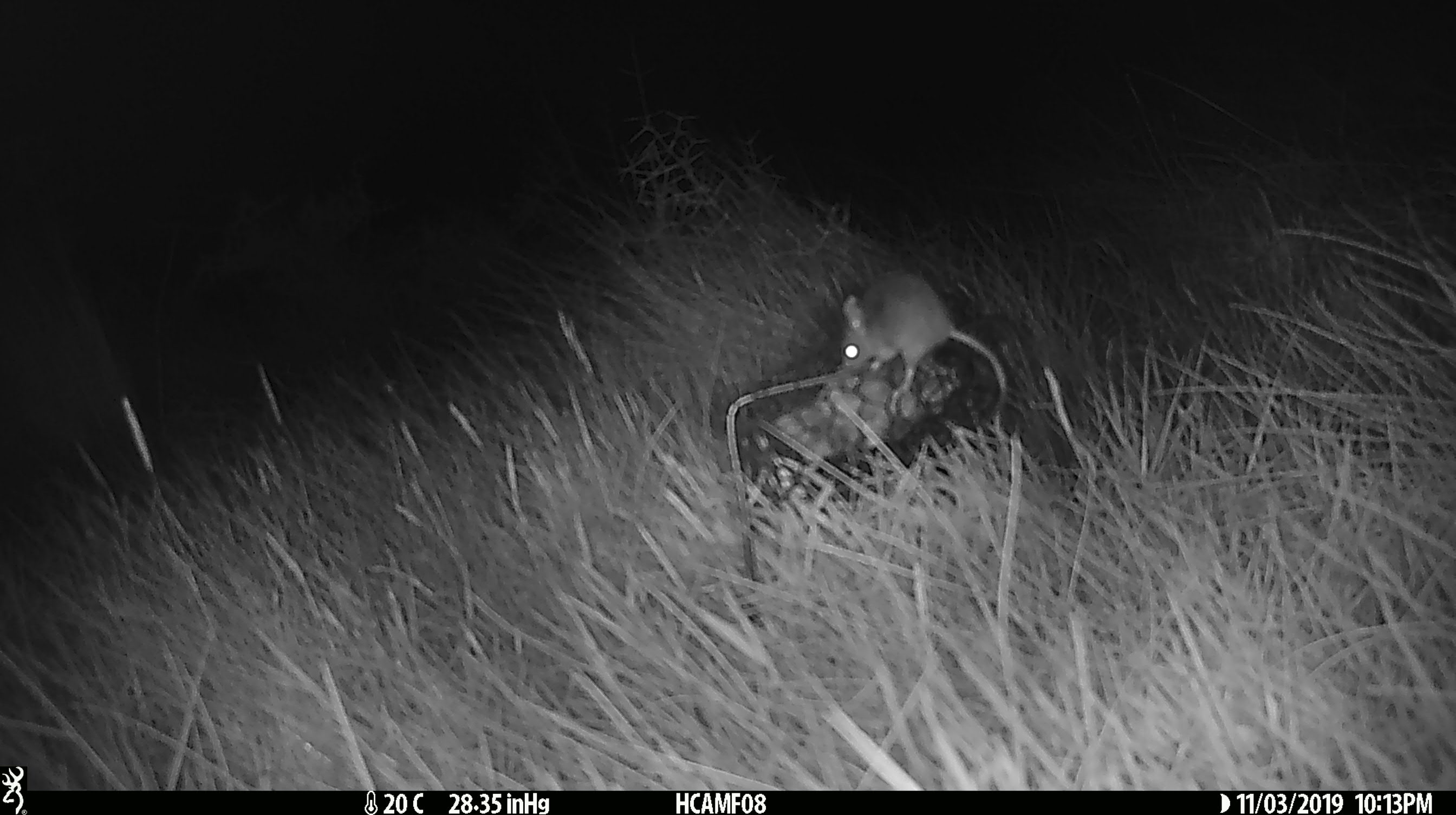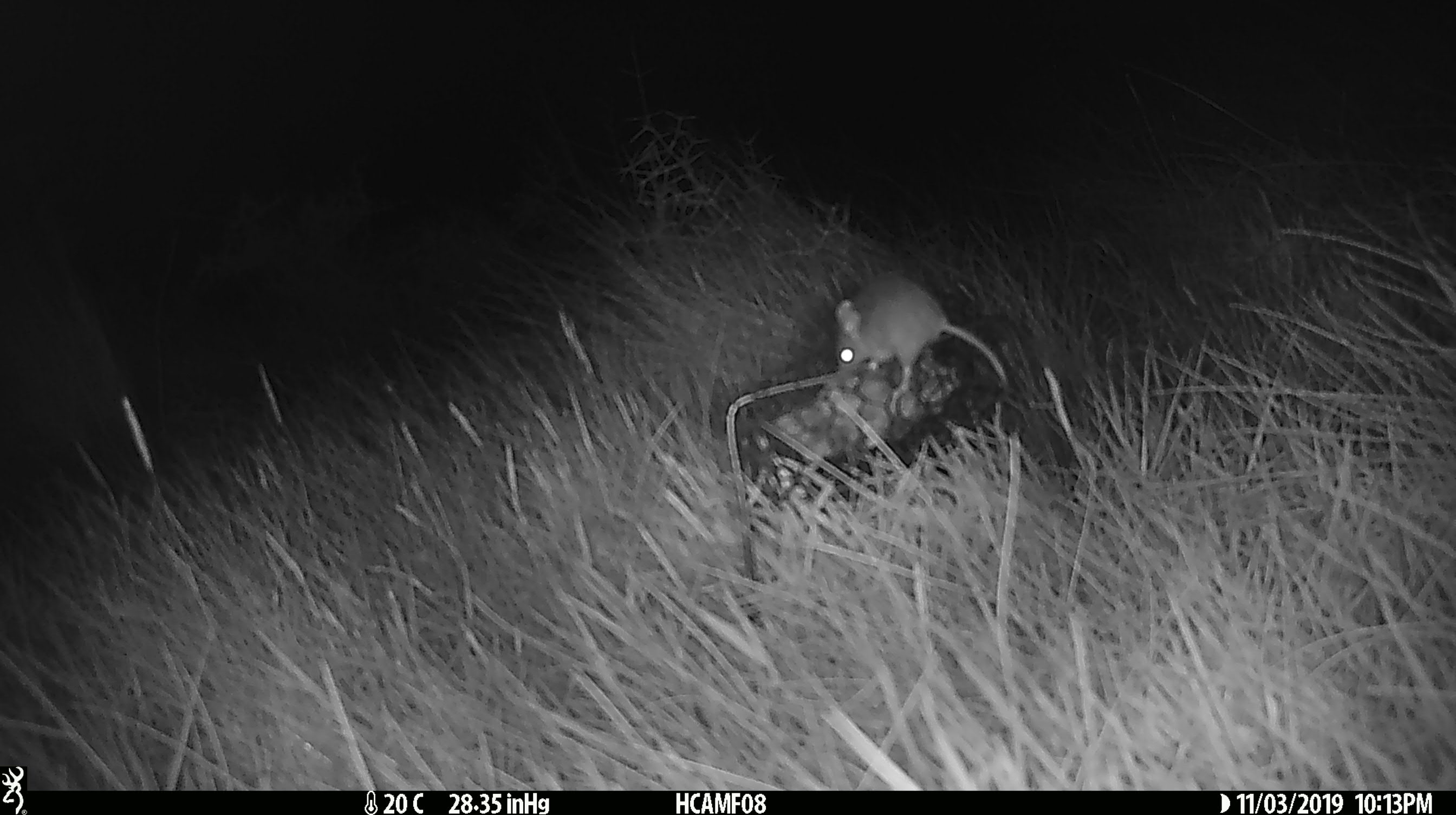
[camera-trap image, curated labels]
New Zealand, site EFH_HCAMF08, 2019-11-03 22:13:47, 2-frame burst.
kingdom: Animalia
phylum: Chordata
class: Mammalia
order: Rodentia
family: Muridae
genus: Mus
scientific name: Mus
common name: mouse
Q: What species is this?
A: Mouse (Mus).